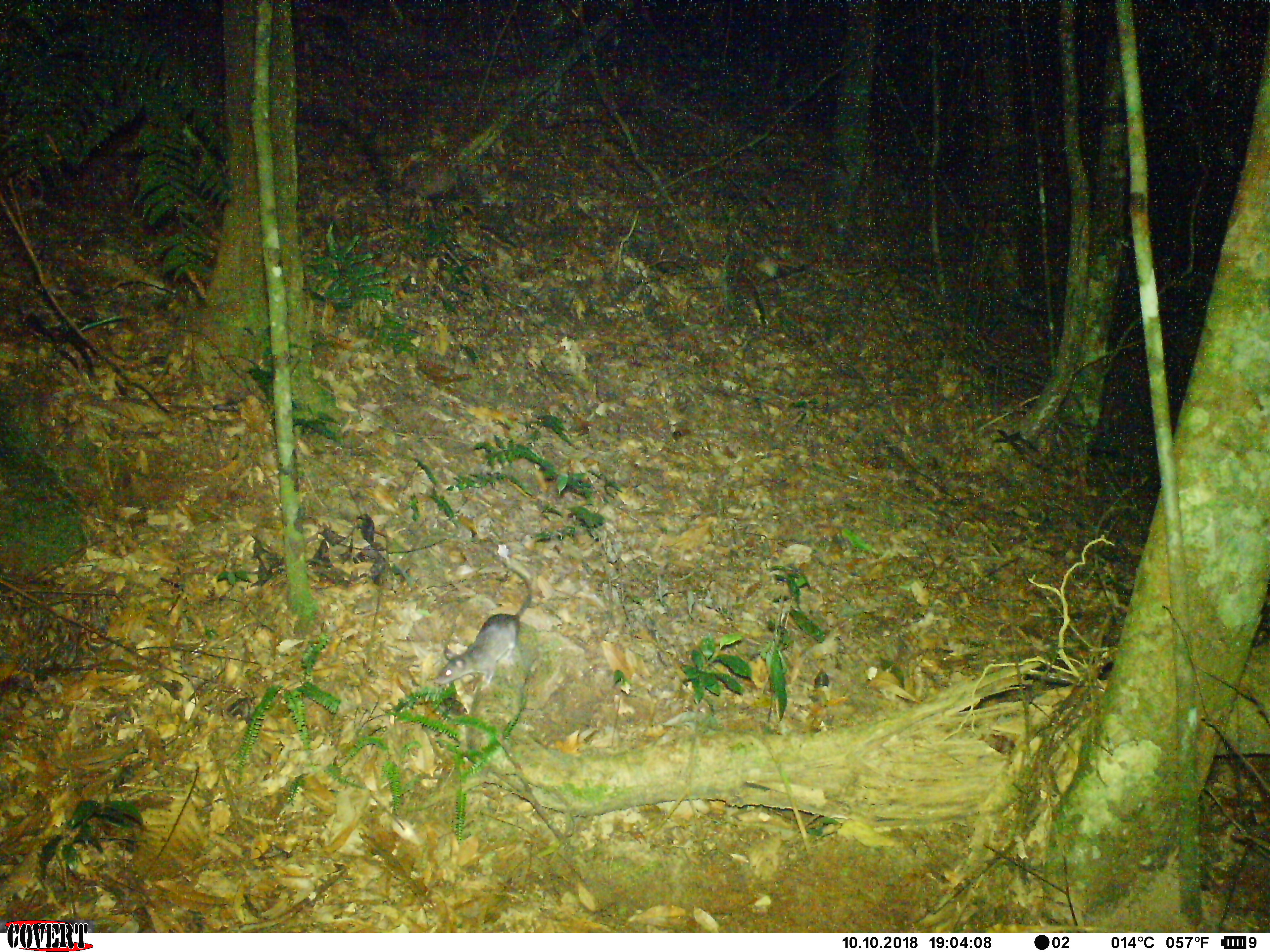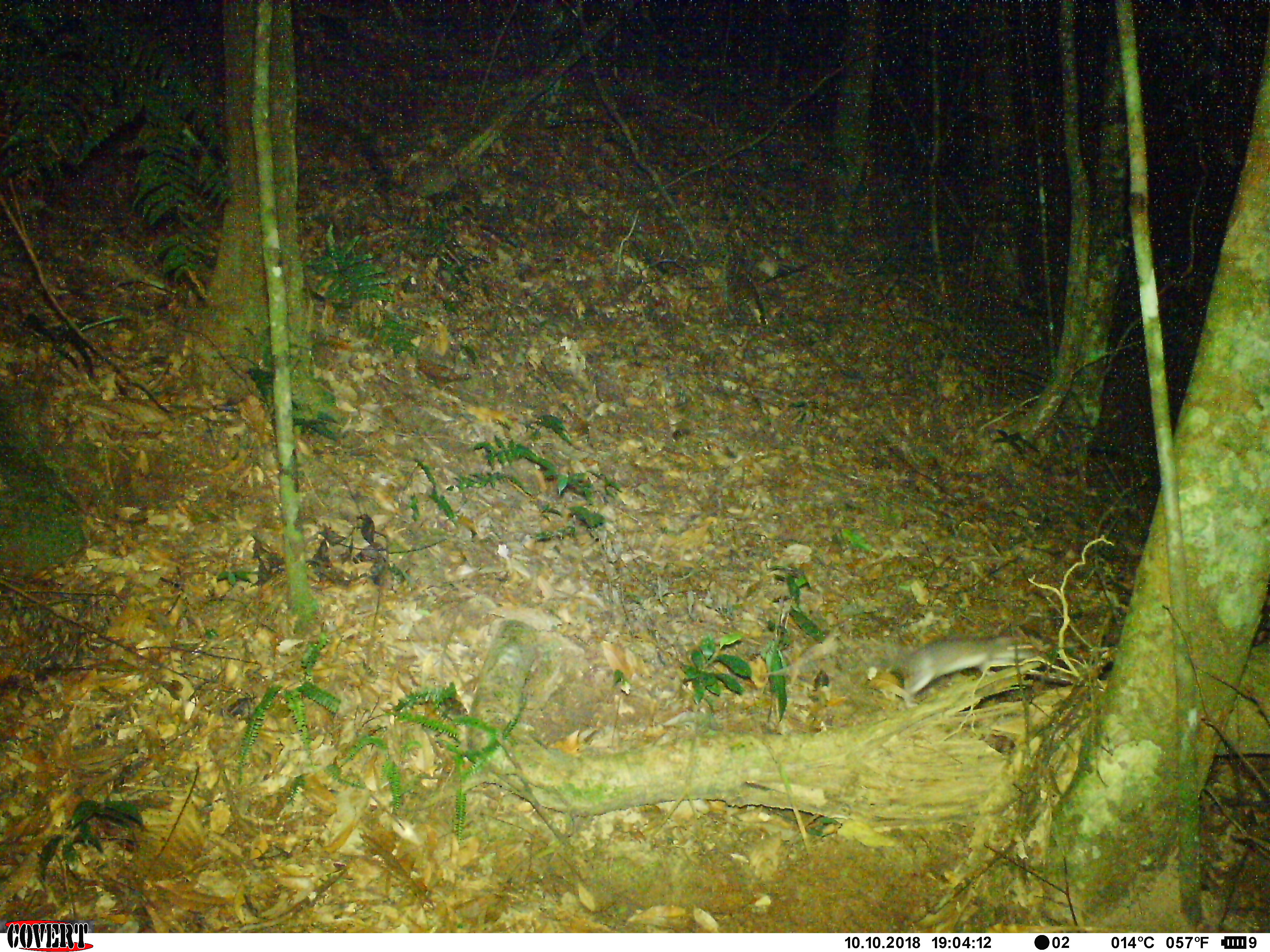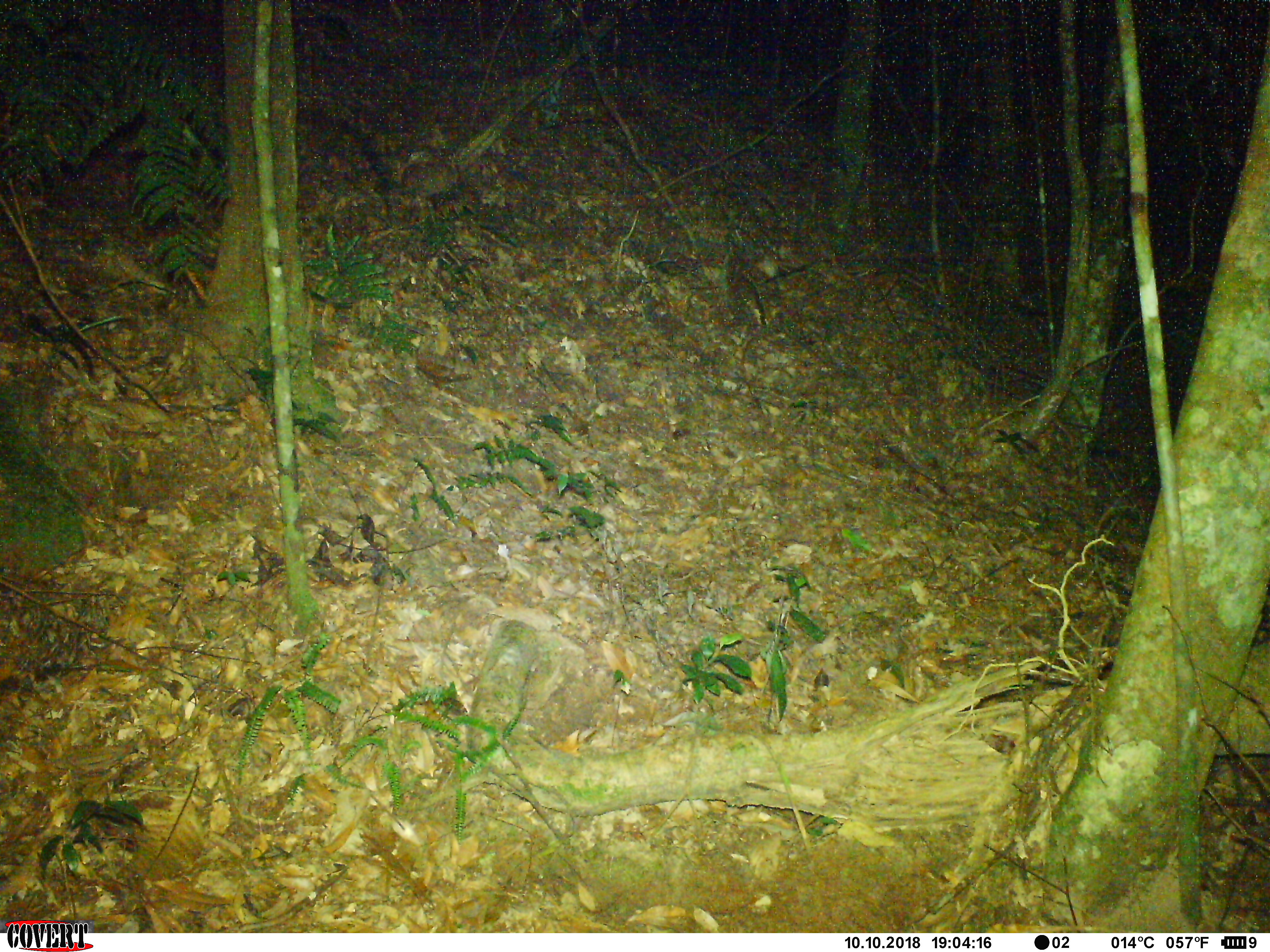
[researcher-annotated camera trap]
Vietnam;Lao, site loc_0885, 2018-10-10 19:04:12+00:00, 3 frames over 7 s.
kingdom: Animalia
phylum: Chordata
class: Mammalia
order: Rodentia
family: Muridae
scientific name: Muridae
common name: old-world mice and rats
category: unidentified murid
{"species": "unidentified murid (old-world mice and rats) (Muridae)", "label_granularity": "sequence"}